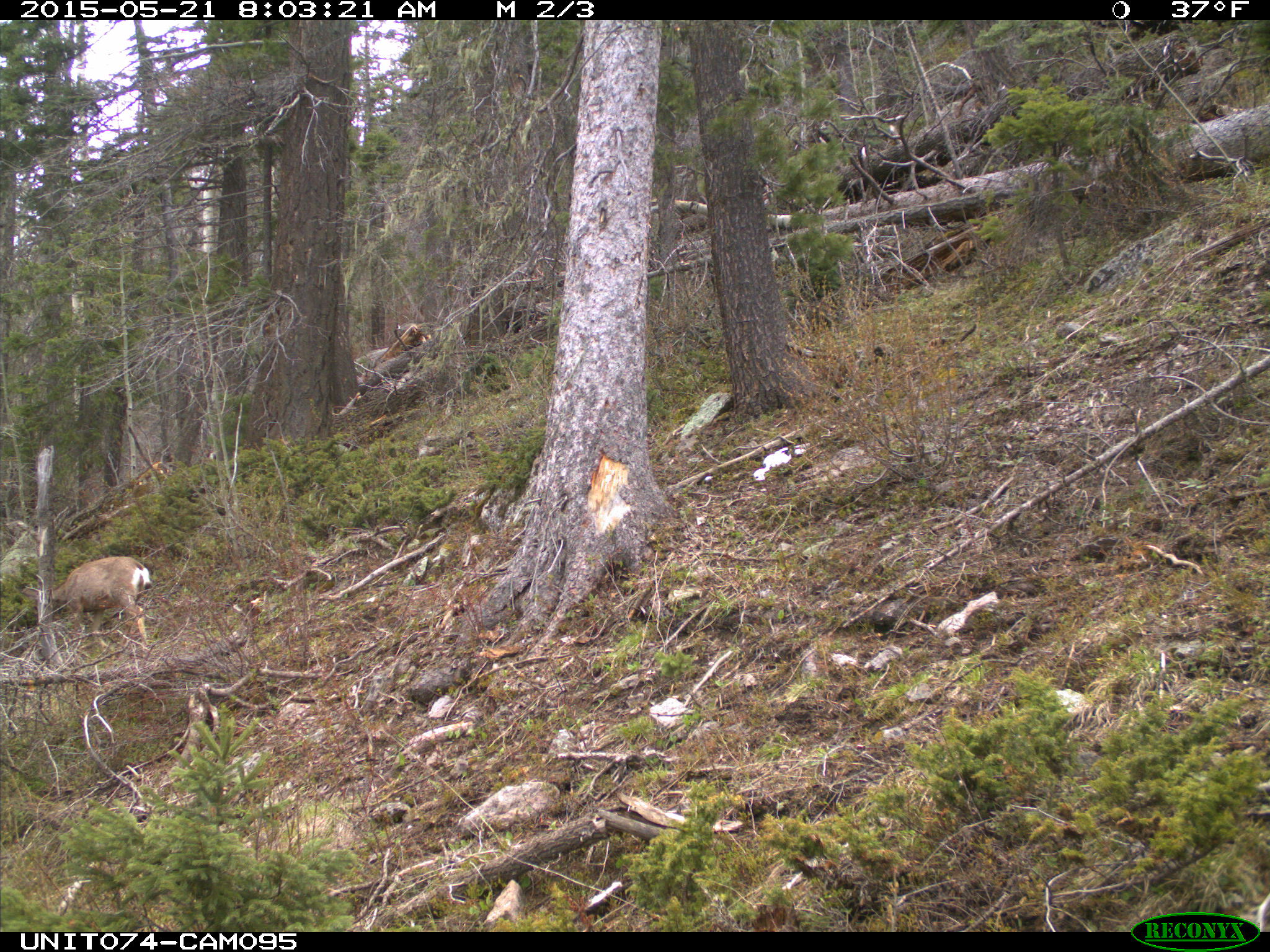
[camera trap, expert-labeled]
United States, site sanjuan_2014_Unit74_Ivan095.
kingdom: Animalia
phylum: Chordata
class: Mammalia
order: Artiodactyla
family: Cervidae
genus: Odocoileus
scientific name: Odocoileus hemionus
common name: mule deer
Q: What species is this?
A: Odocoileus hemionus (mule deer).